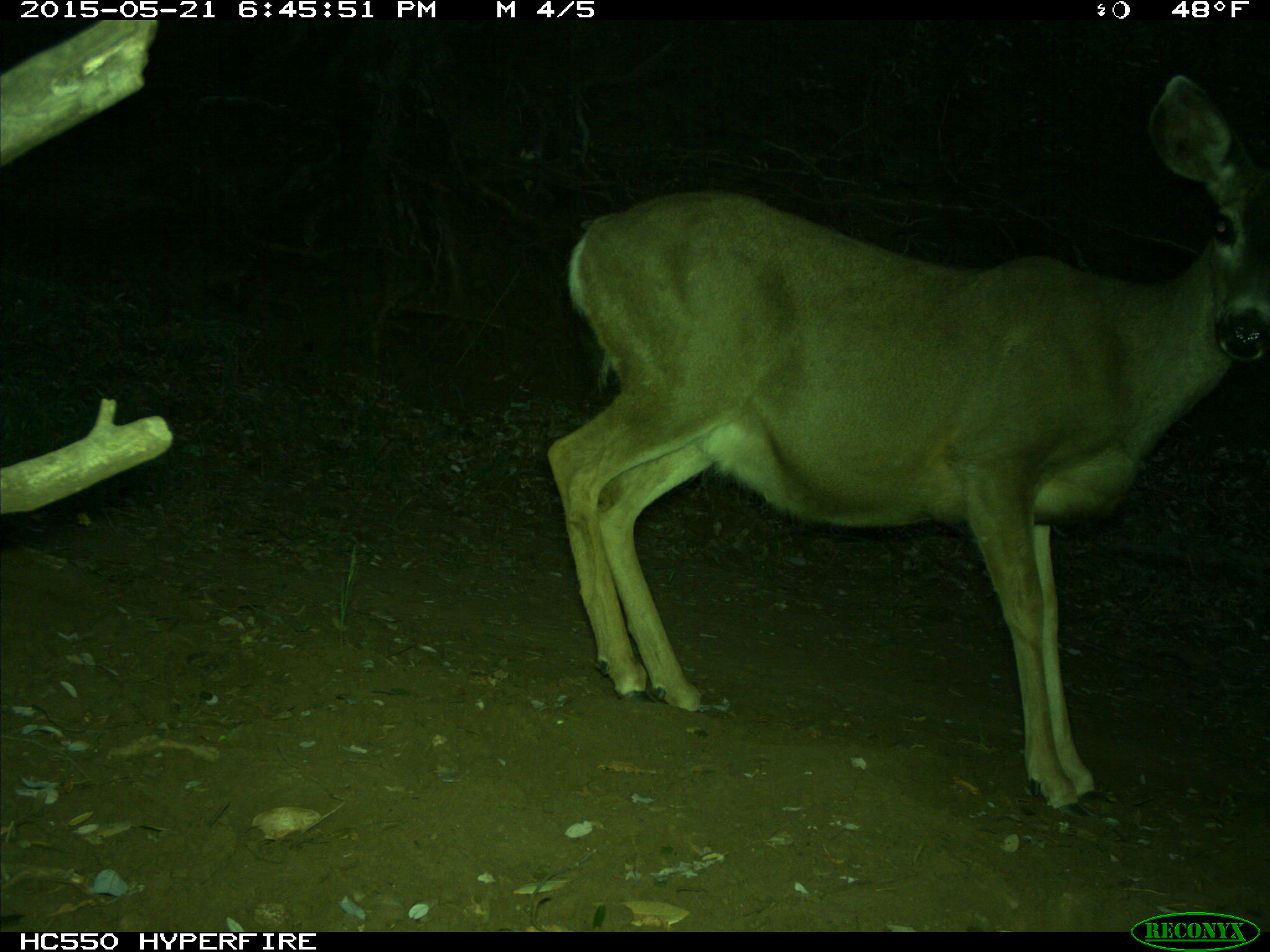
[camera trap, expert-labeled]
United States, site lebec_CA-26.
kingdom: Animalia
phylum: Chordata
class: Mammalia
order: Artiodactyla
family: Cervidae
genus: Odocoileus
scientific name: Odocoileus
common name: deer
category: unidentified deer